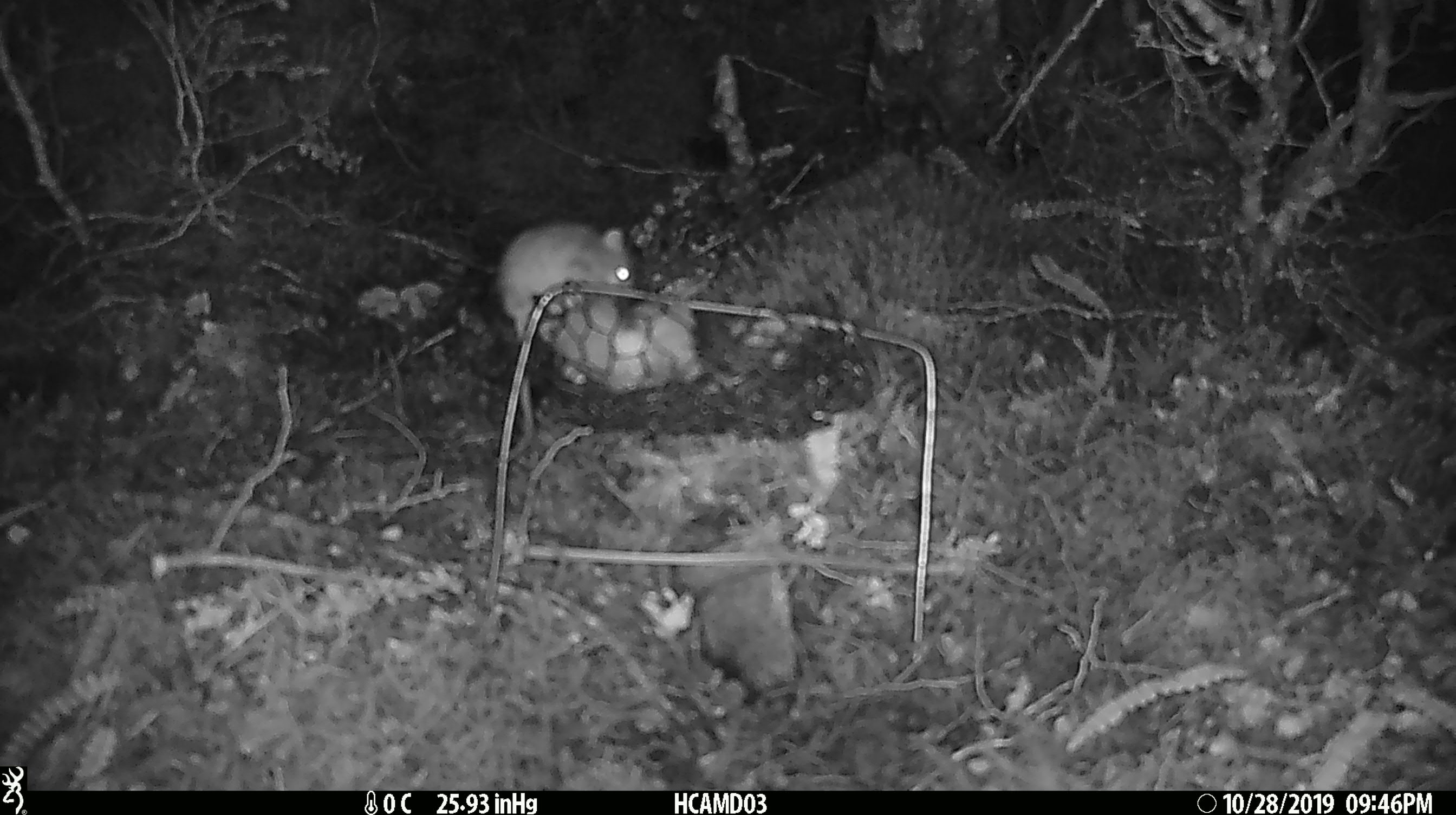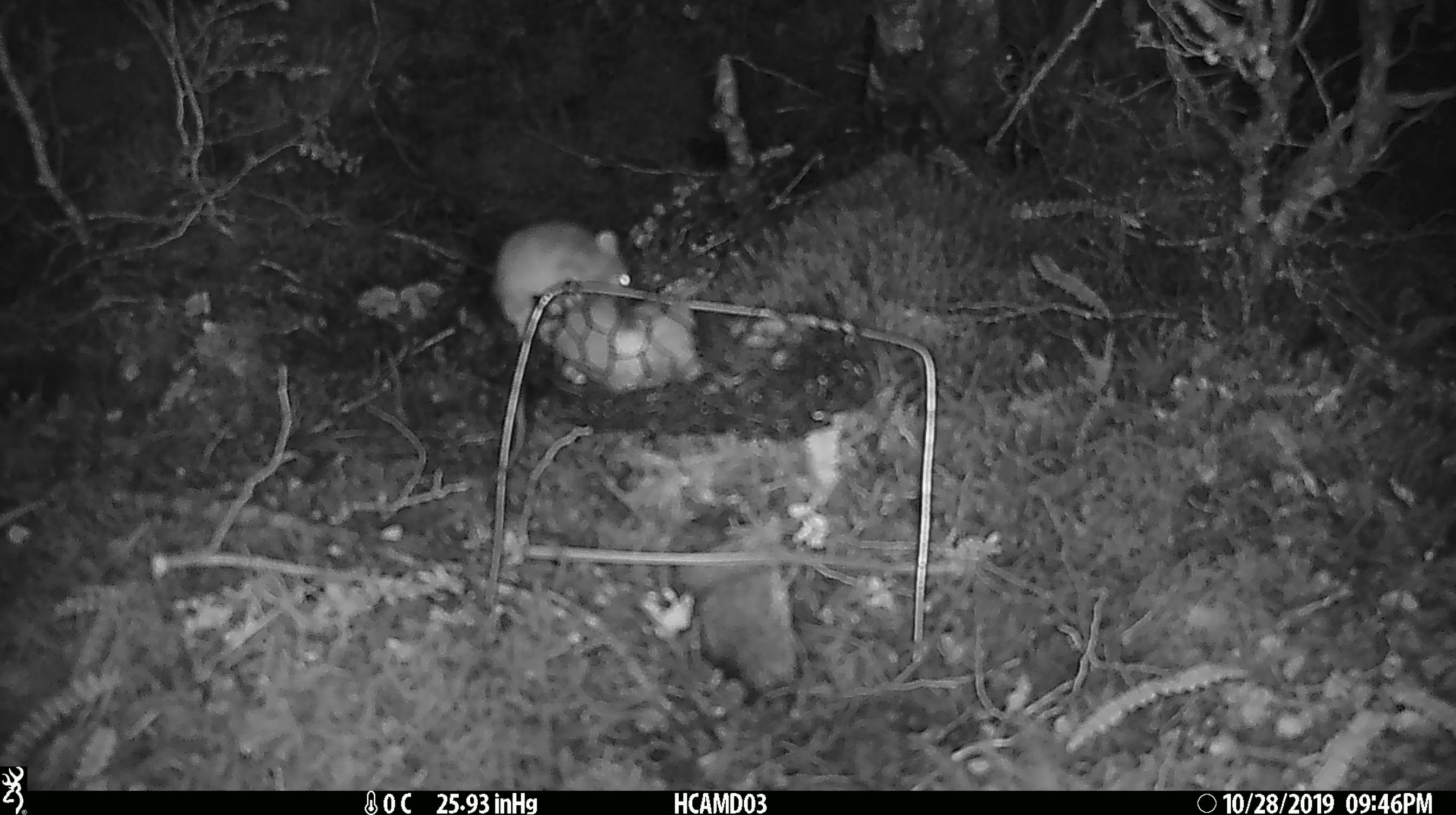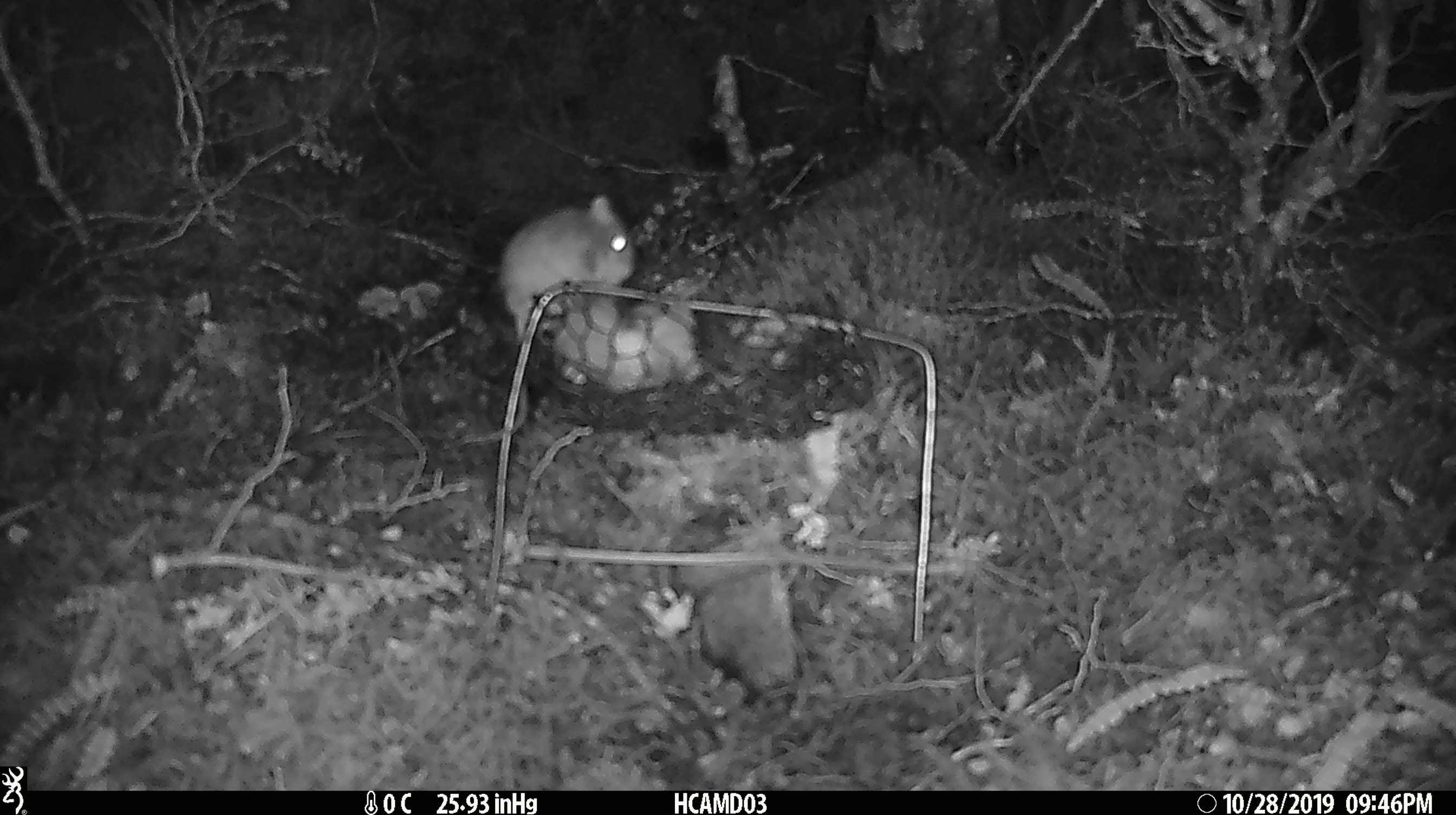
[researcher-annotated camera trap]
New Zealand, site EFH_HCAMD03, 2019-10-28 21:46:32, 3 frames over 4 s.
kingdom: Animalia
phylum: Chordata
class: Mammalia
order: Rodentia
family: Muridae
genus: Mus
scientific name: Mus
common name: mouse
Mouse (Mus).